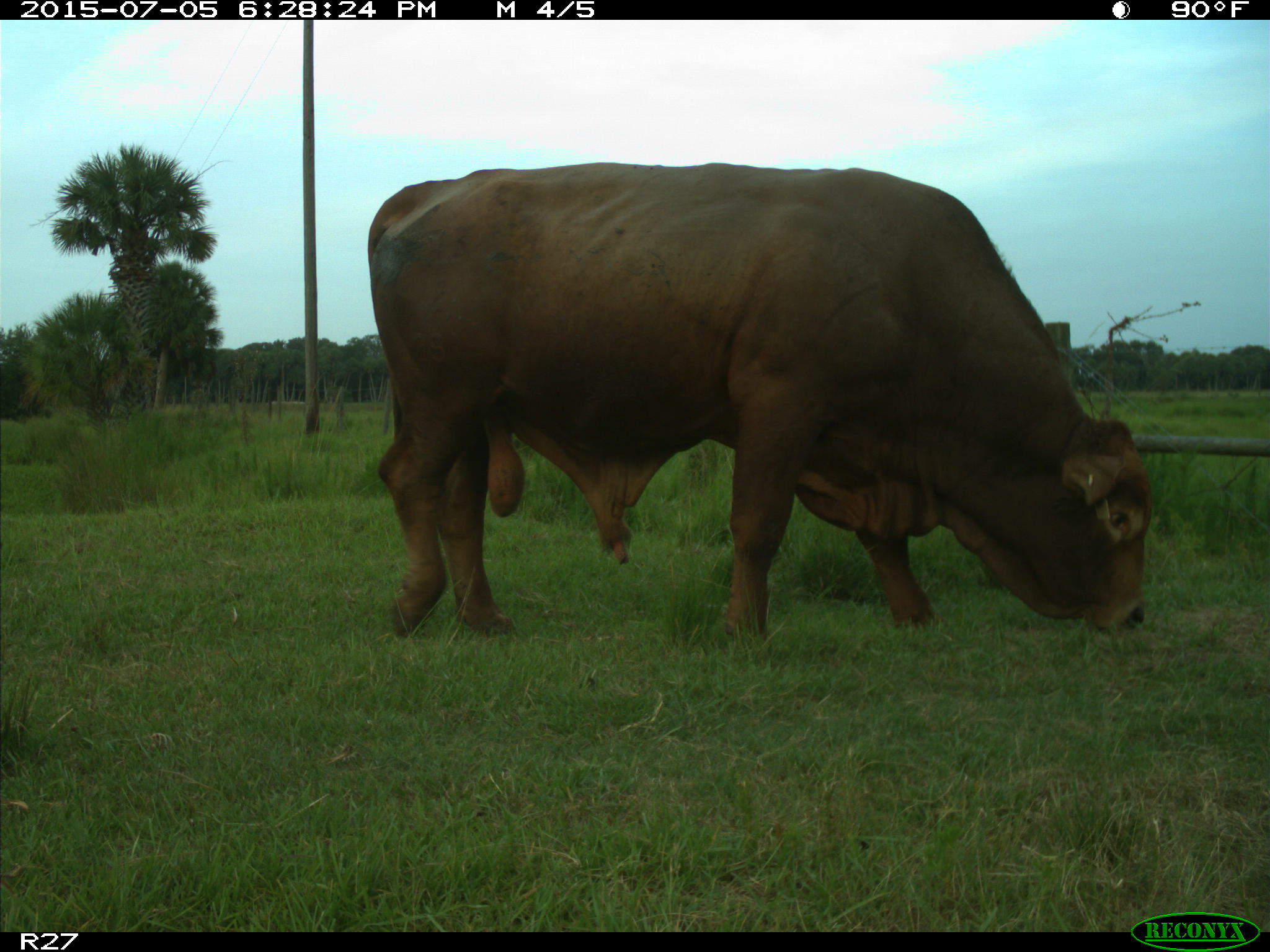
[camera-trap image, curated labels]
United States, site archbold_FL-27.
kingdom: Animalia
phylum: Chordata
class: Mammalia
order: Artiodactyla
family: Bovidae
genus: Bos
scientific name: Bos taurus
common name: domestic cow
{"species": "Bos taurus (domestic cow)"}